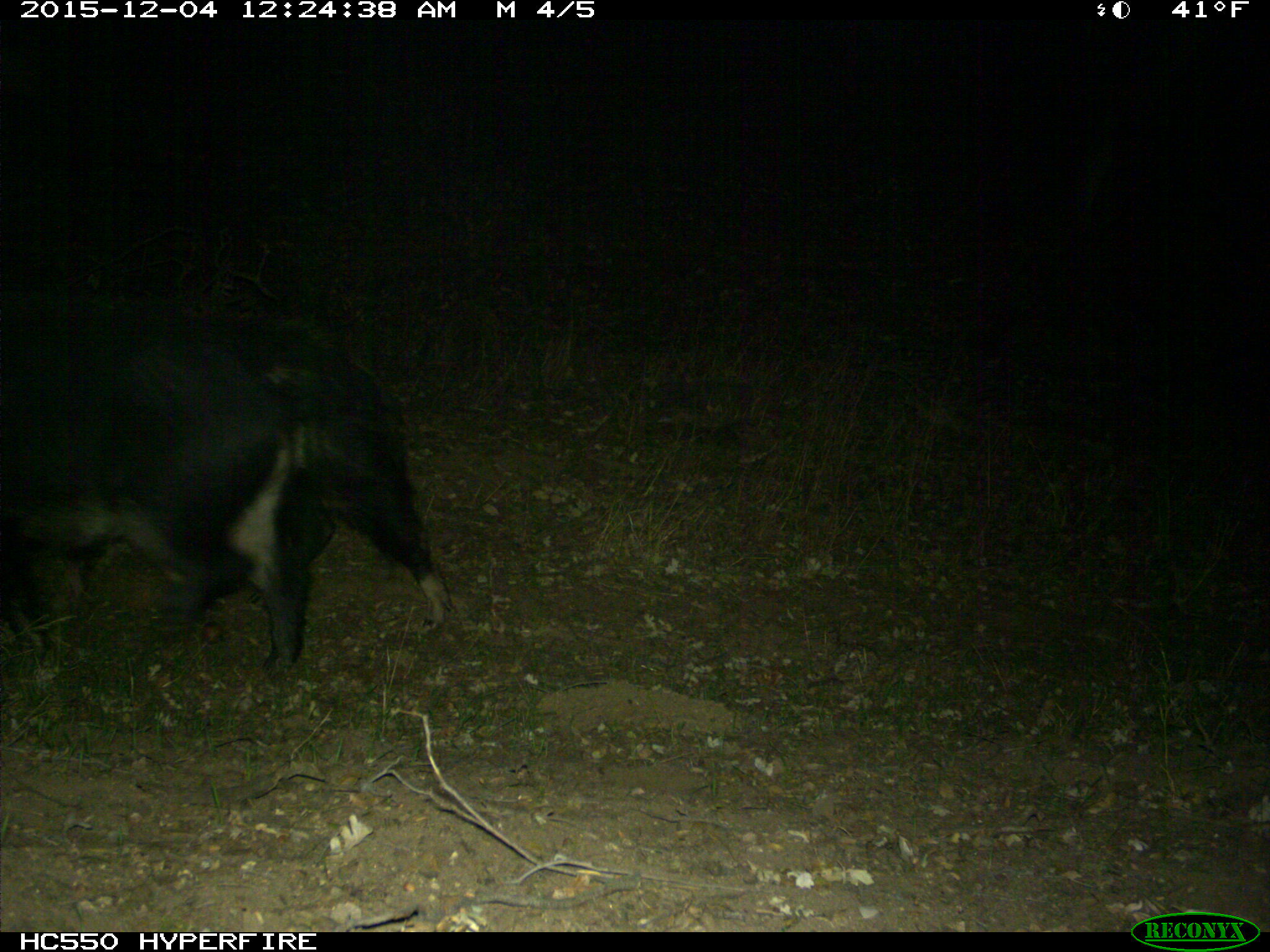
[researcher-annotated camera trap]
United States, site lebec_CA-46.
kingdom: Animalia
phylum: Chordata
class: Mammalia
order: Artiodactyla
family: Suidae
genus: Sus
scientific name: Sus scrofa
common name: wild boar